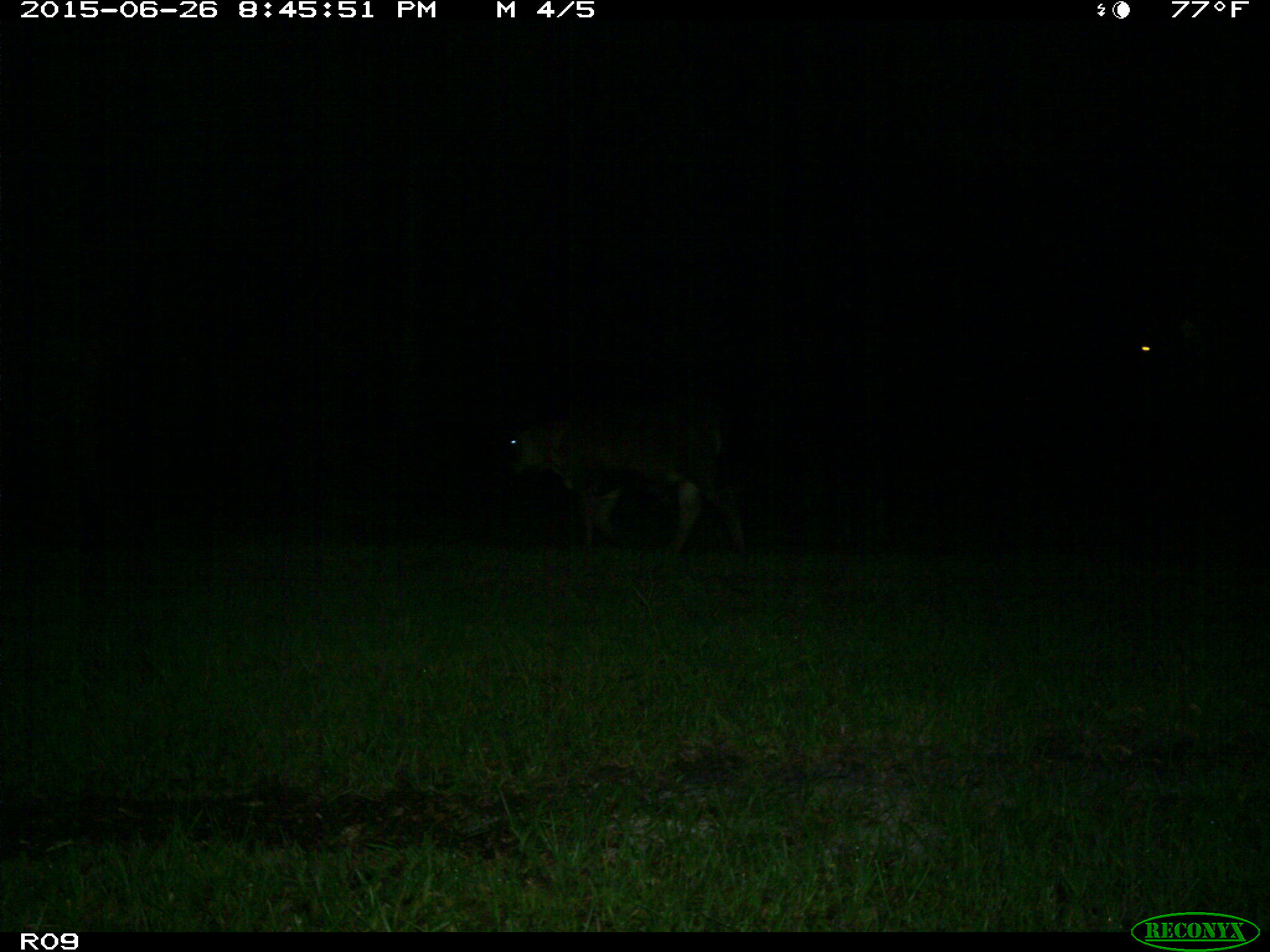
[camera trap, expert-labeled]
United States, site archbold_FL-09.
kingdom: Animalia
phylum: Chordata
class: Mammalia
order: Artiodactyla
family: Bovidae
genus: Bos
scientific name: Bos taurus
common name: domestic cow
Bos taurus (domestic cow).